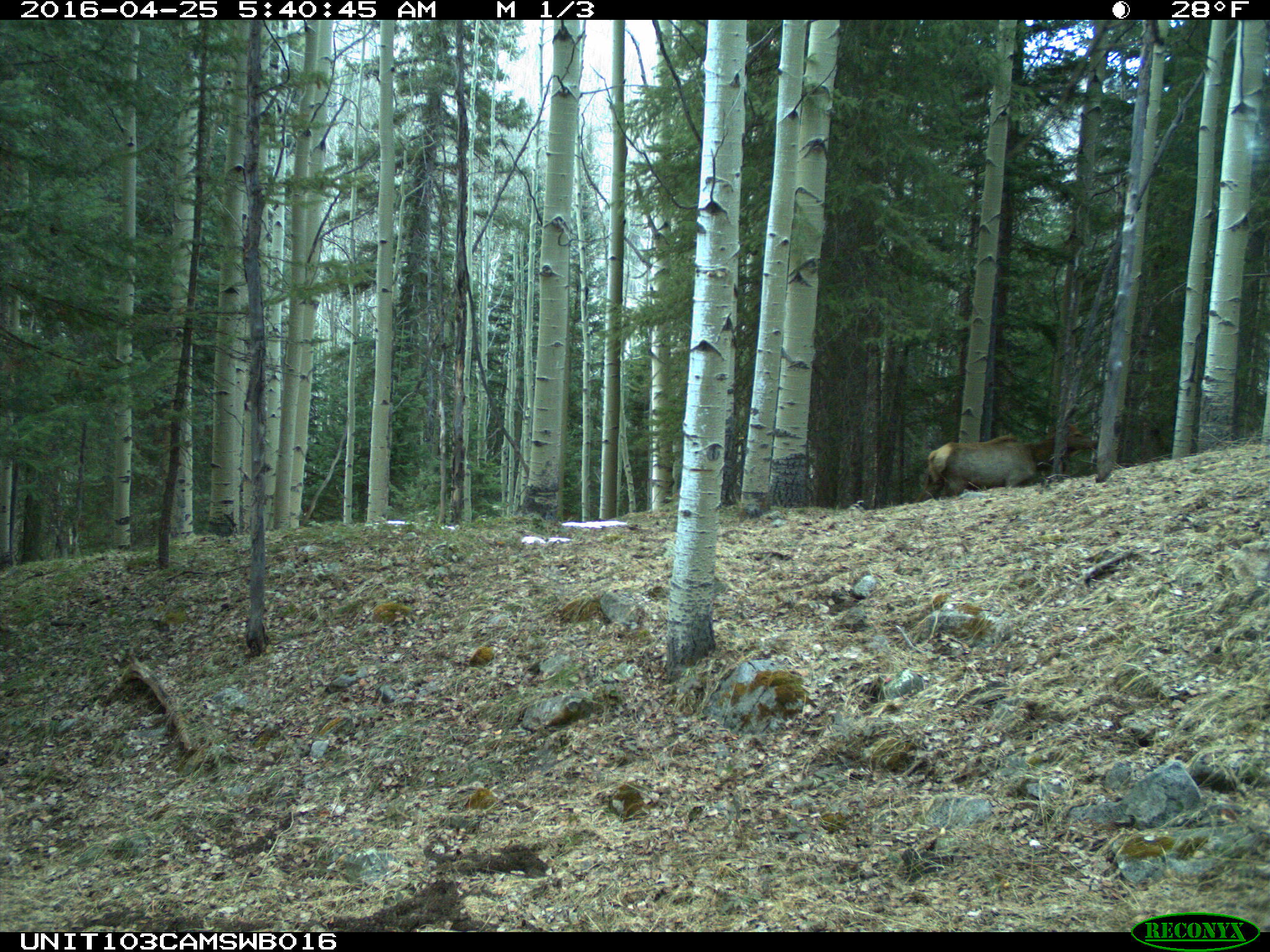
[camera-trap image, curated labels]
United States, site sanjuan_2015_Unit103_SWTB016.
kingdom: Animalia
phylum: Chordata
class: Mammalia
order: Artiodactyla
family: Cervidae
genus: Cervus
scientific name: Cervus elaphus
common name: red deer